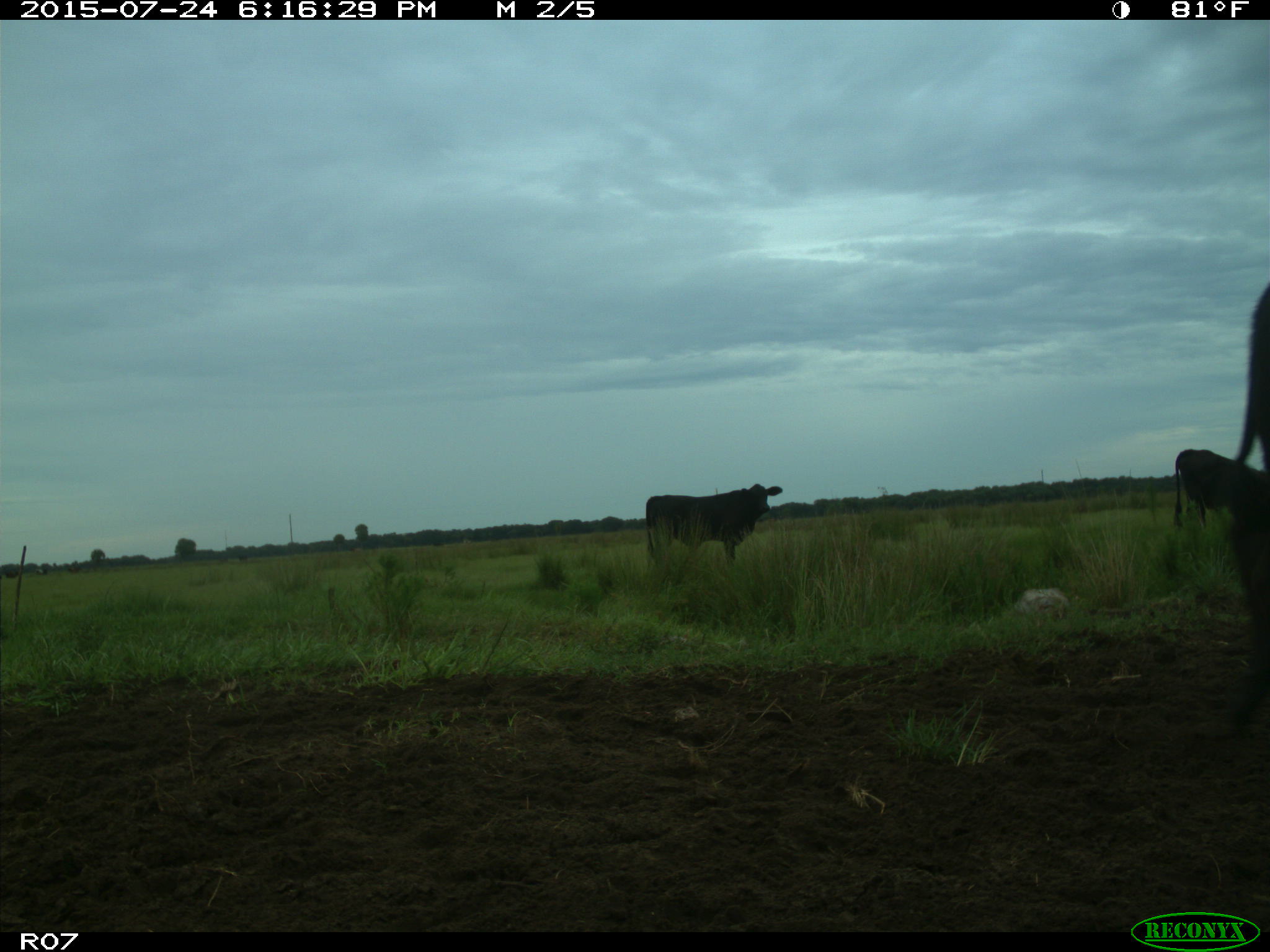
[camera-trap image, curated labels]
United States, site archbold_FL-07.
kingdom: Animalia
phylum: Chordata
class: Mammalia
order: Artiodactyla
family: Bovidae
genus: Bos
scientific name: Bos taurus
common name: domestic cow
Bos taurus (domestic cow).